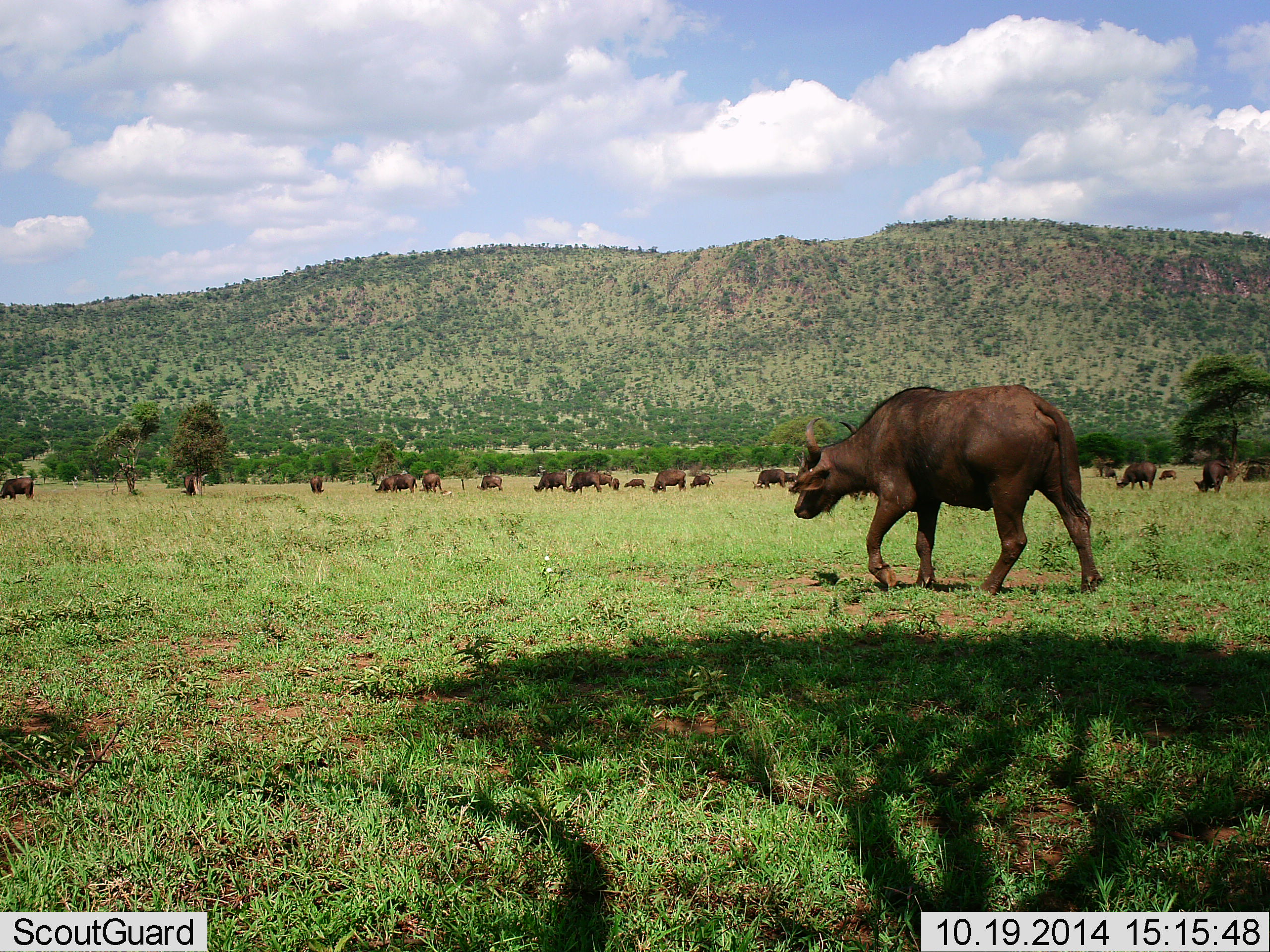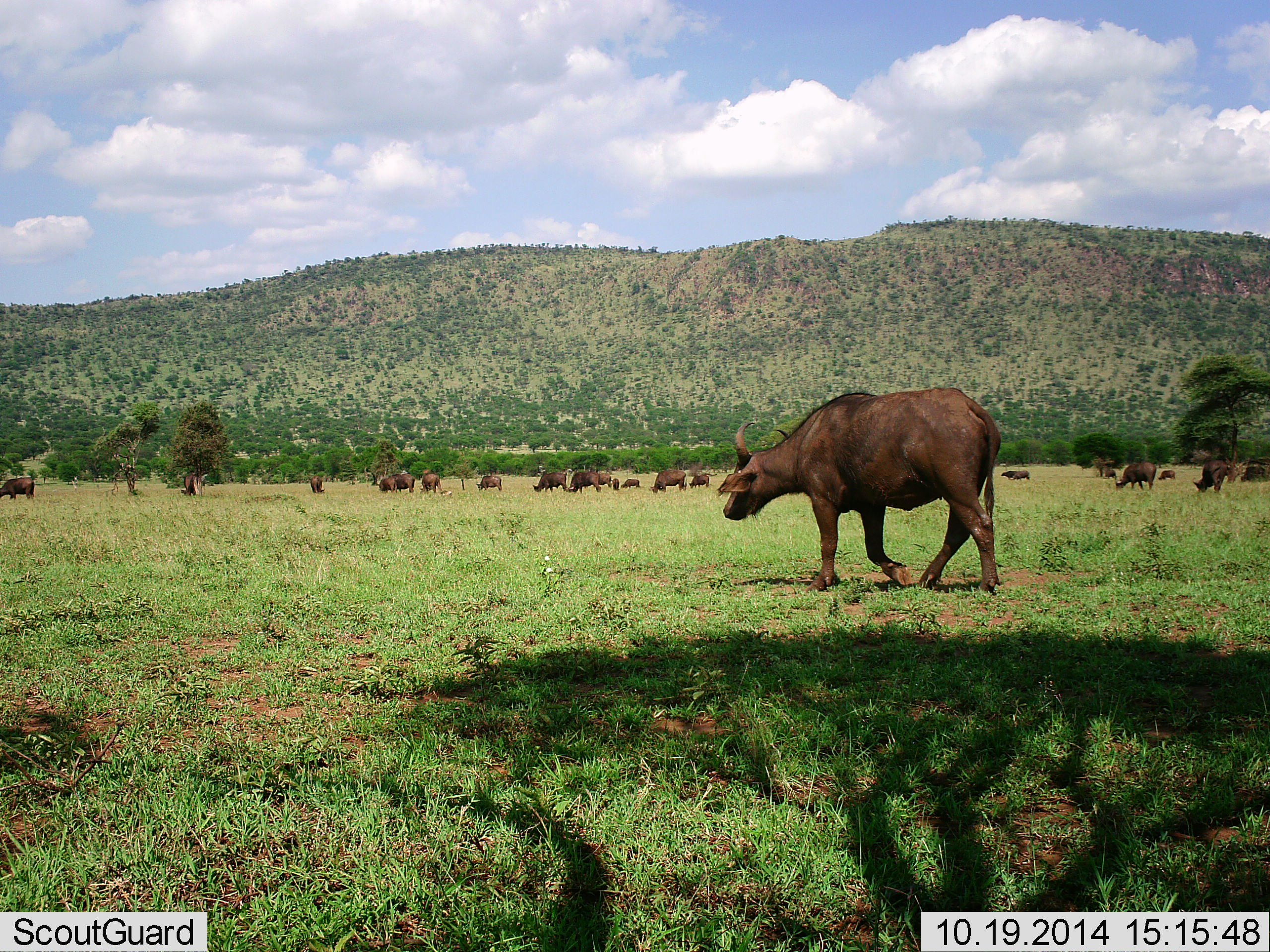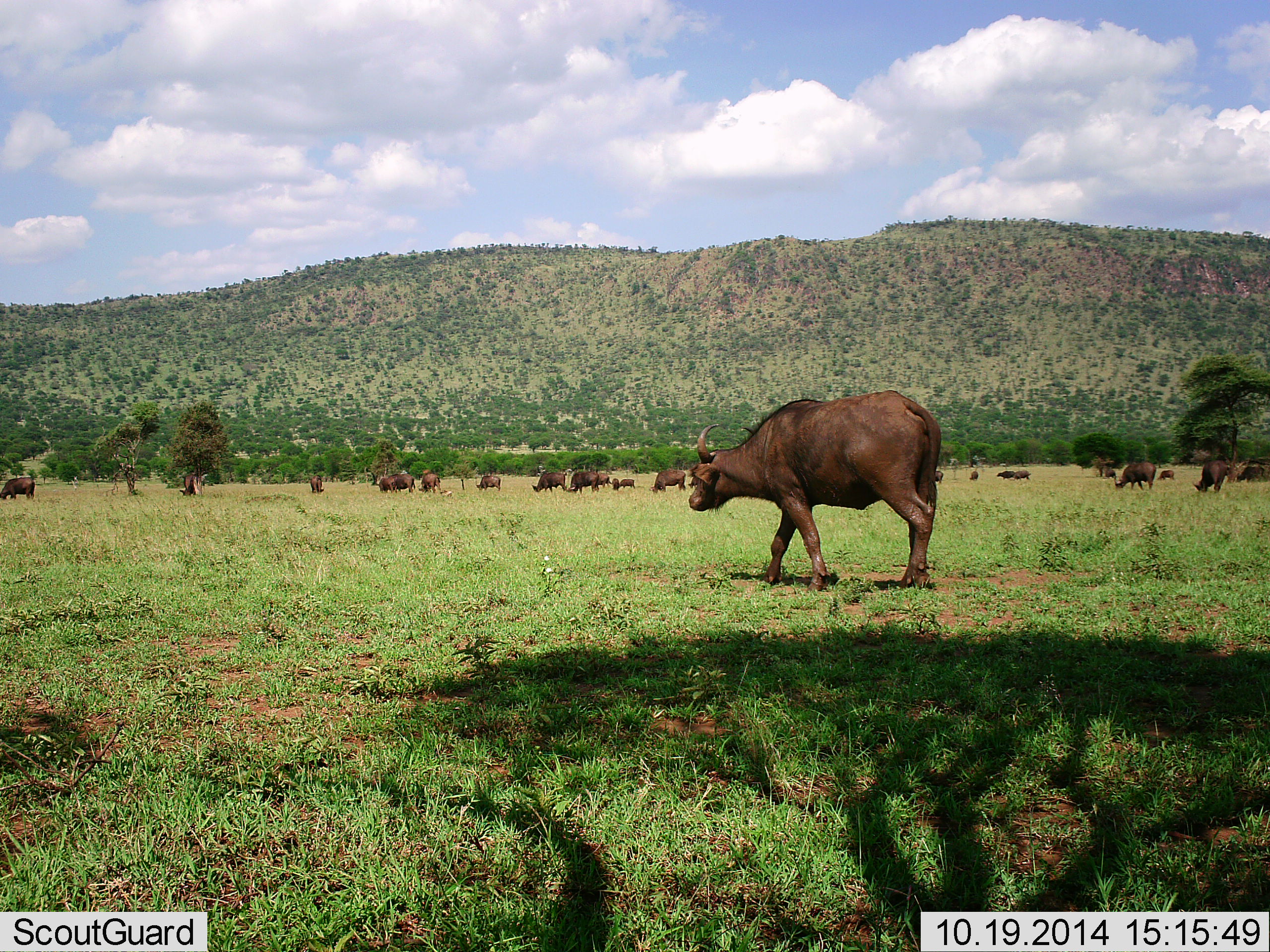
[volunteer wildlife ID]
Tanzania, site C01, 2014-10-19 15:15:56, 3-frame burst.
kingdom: Animalia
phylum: Chordata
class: Mammalia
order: Artiodactyla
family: Bovidae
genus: Syncerus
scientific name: Syncerus caffer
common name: cape buffalo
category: buffalo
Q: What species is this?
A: Buffalo (cape buffalo) (Syncerus caffer).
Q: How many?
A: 11-50.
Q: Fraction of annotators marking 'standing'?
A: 50%.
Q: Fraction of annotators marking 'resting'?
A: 10%.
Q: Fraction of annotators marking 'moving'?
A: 80%.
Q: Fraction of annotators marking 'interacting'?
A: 0%.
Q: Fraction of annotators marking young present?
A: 20%.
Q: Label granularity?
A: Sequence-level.